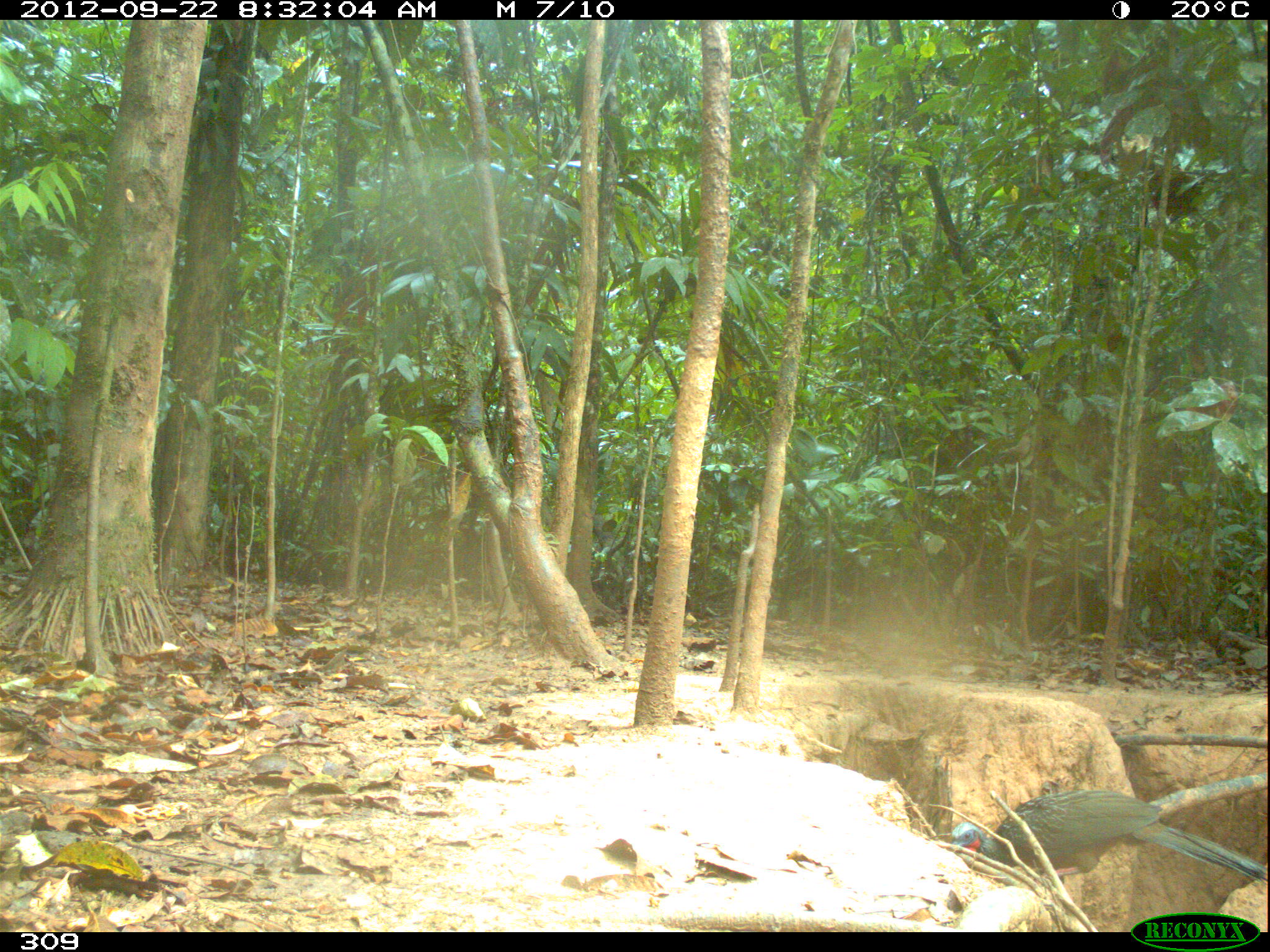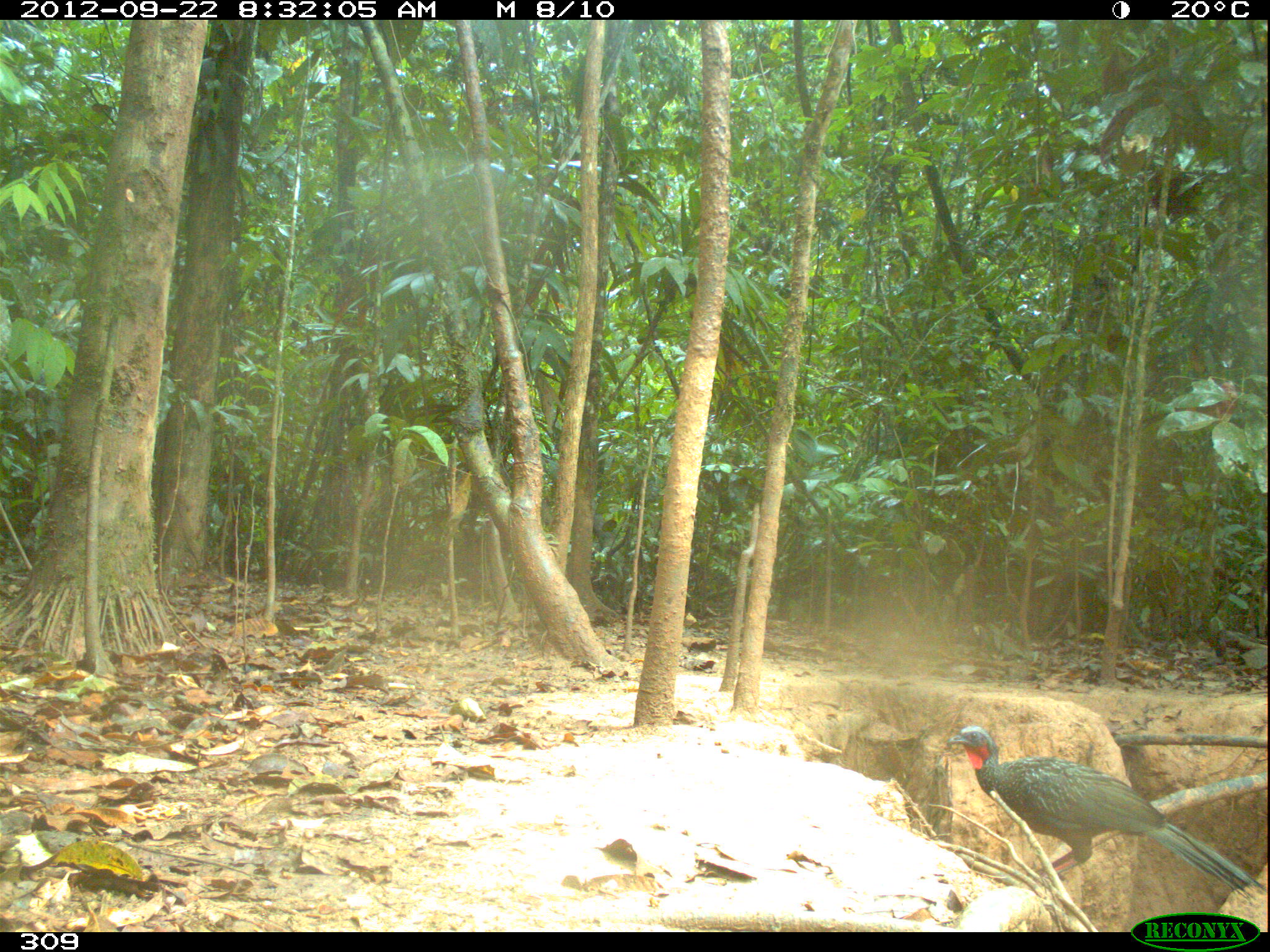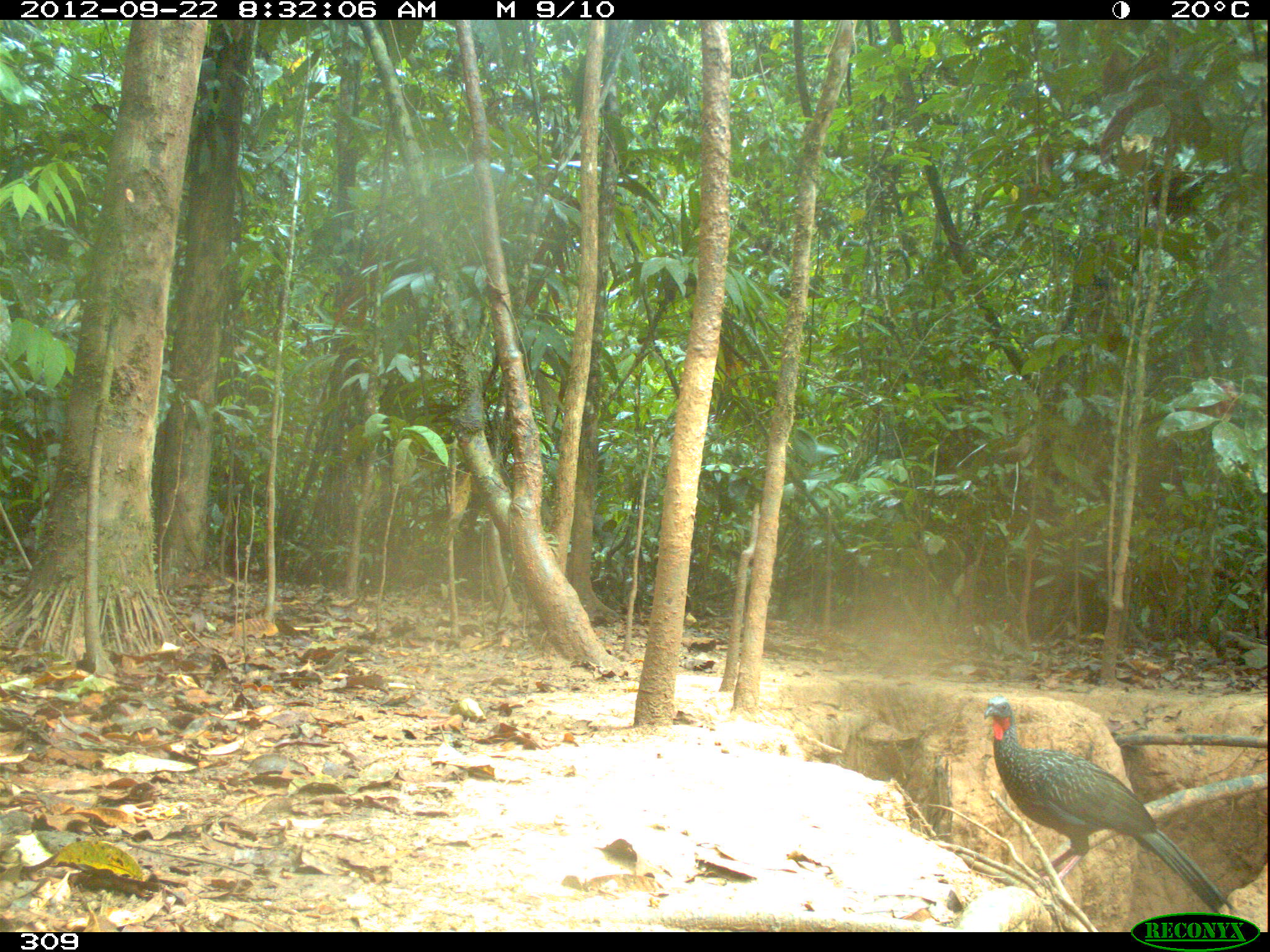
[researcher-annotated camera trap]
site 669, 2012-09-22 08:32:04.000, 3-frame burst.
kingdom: Animalia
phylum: Chordata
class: Aves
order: Galliformes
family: Cracidae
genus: Penelope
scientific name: Penelope jacquacu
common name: spix's guan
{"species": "Penelope jacquacu (spix's guan)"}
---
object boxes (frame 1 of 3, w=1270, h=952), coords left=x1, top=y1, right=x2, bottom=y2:
penelope jacquacu: left=949, top=788, right=1265, bottom=884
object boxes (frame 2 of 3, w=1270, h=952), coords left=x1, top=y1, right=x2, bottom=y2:
penelope jacquacu: left=945, top=723, right=1262, bottom=889